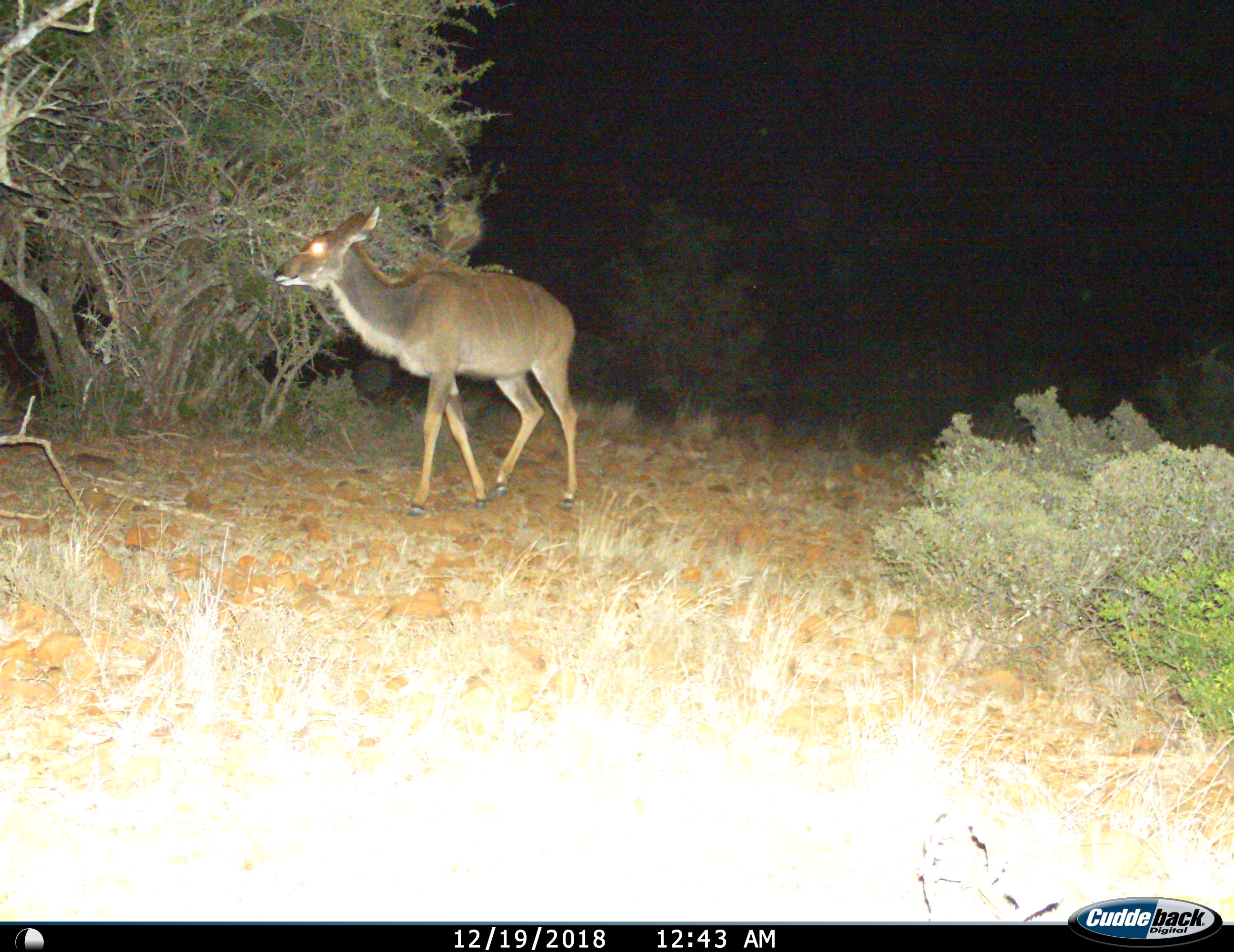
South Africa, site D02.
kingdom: Animalia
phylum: Chordata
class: Mammalia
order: Artiodactyla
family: Bovidae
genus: Tragelaphus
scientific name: Tragelaphus strepsiceros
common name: greater kudu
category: kudu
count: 1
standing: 0%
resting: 0%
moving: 100%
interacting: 0%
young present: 0%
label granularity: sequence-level